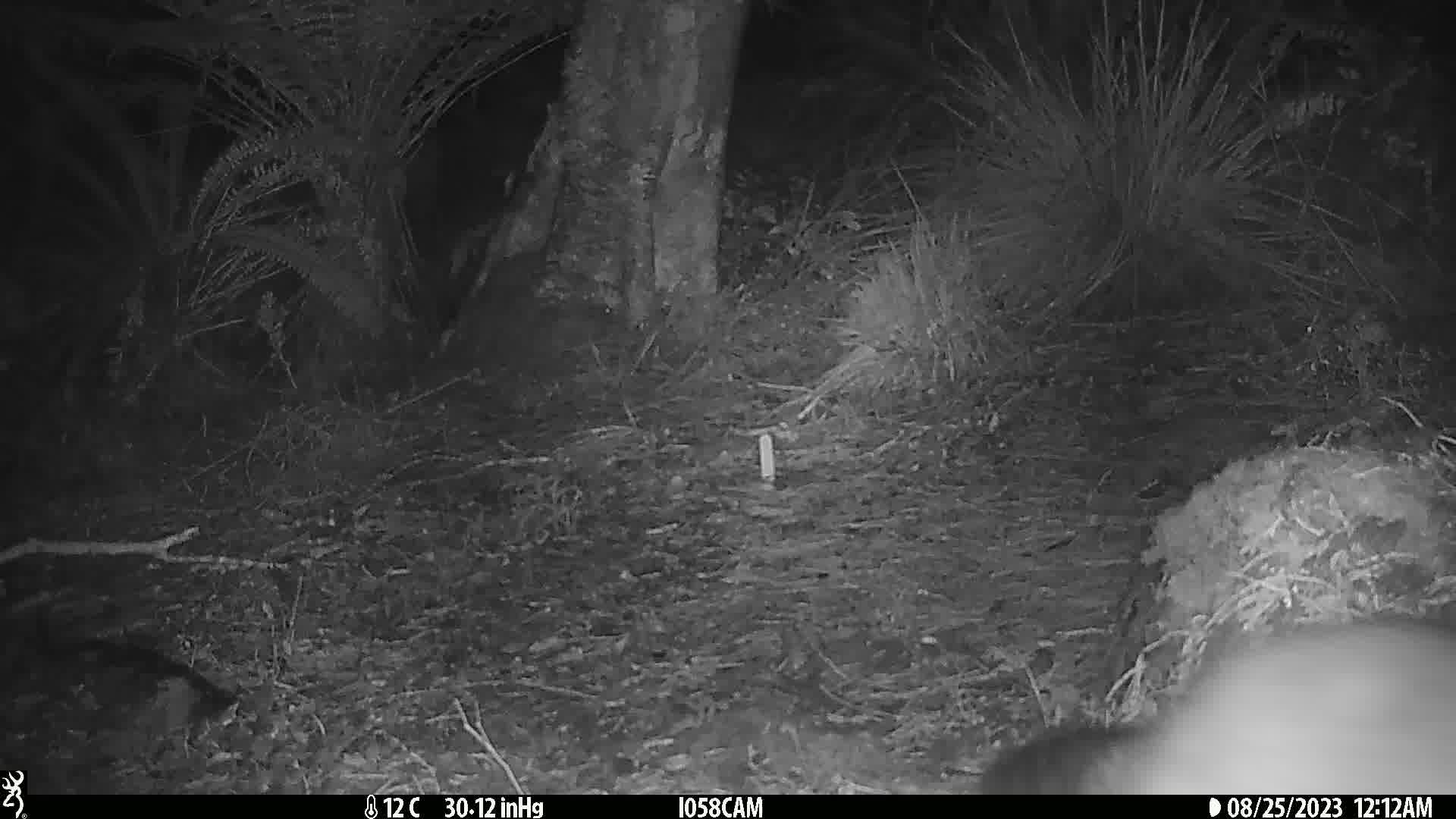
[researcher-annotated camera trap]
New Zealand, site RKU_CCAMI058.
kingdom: Animalia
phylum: Chordata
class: Mammalia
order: Diprotodontia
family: Phalangeridae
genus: Trichosurus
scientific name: Trichosurus vulpecula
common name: common brushtail possum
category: possum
Possum (common brushtail possum) (Trichosurus vulpecula).